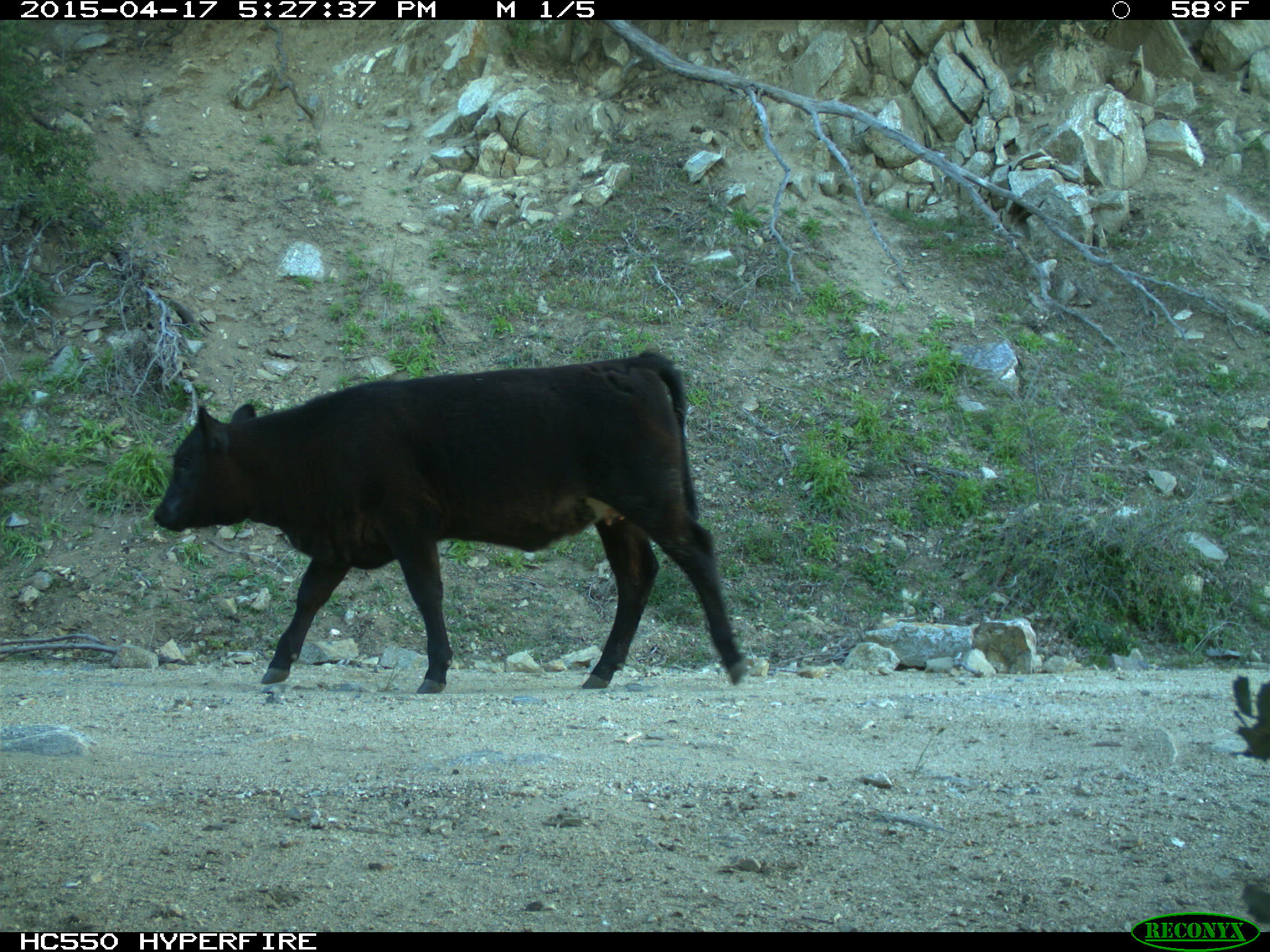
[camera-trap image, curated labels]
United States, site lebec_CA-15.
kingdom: Animalia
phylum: Chordata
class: Mammalia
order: Artiodactyla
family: Bovidae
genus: Bos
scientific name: Bos taurus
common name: domestic cow